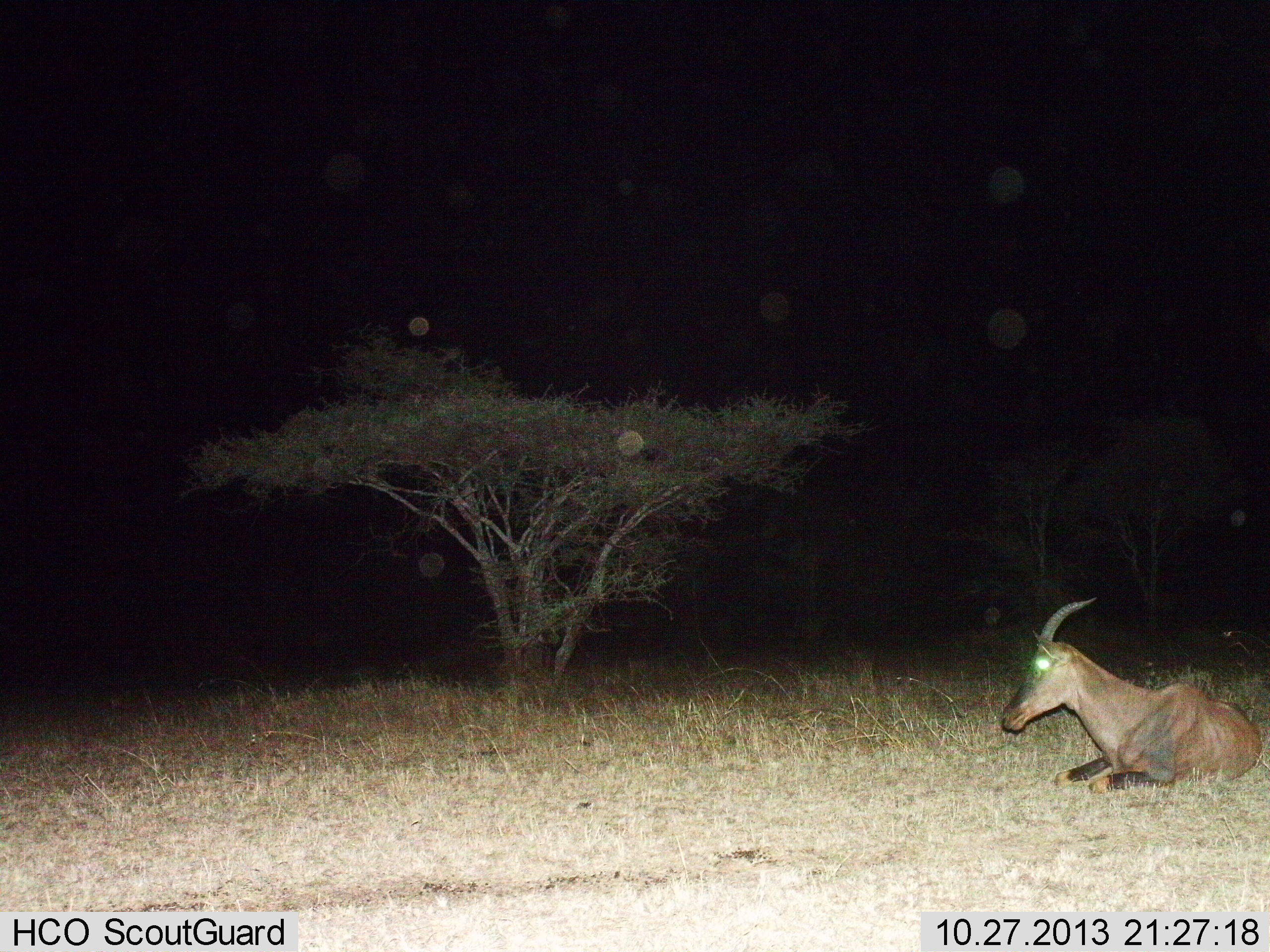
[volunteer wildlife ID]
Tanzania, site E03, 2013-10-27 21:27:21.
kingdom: Animalia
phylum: Chordata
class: Mammalia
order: Artiodactyla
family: Bovidae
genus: Damaliscus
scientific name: Damaliscus lunatus jimela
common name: topi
Topi (Damaliscus lunatus jimela), count 1. Behavior (volunteer vote fractions): standing 0%, resting 100%, moving 0%, interacting 0%. Young present (vote fraction): 0%. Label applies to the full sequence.